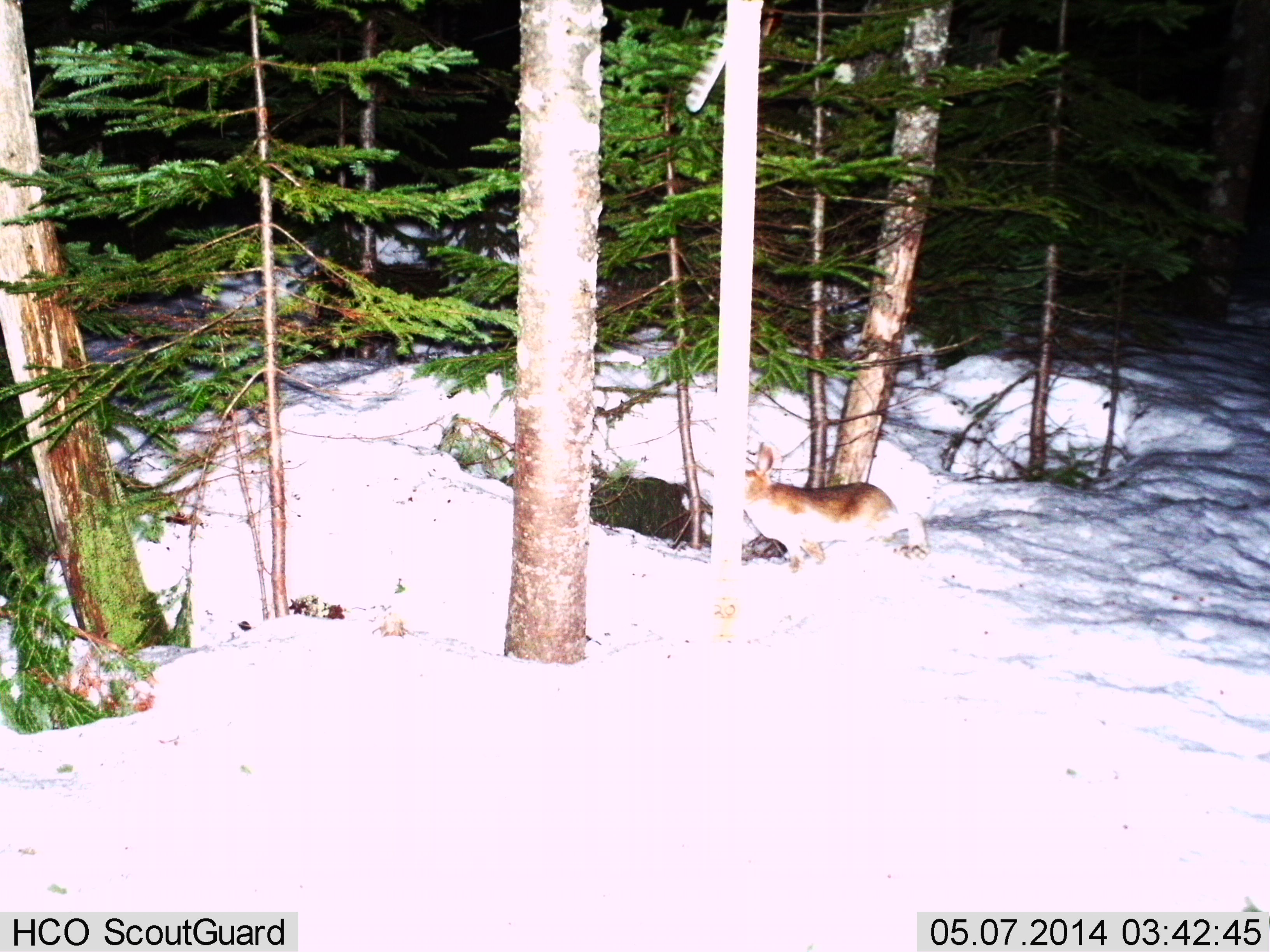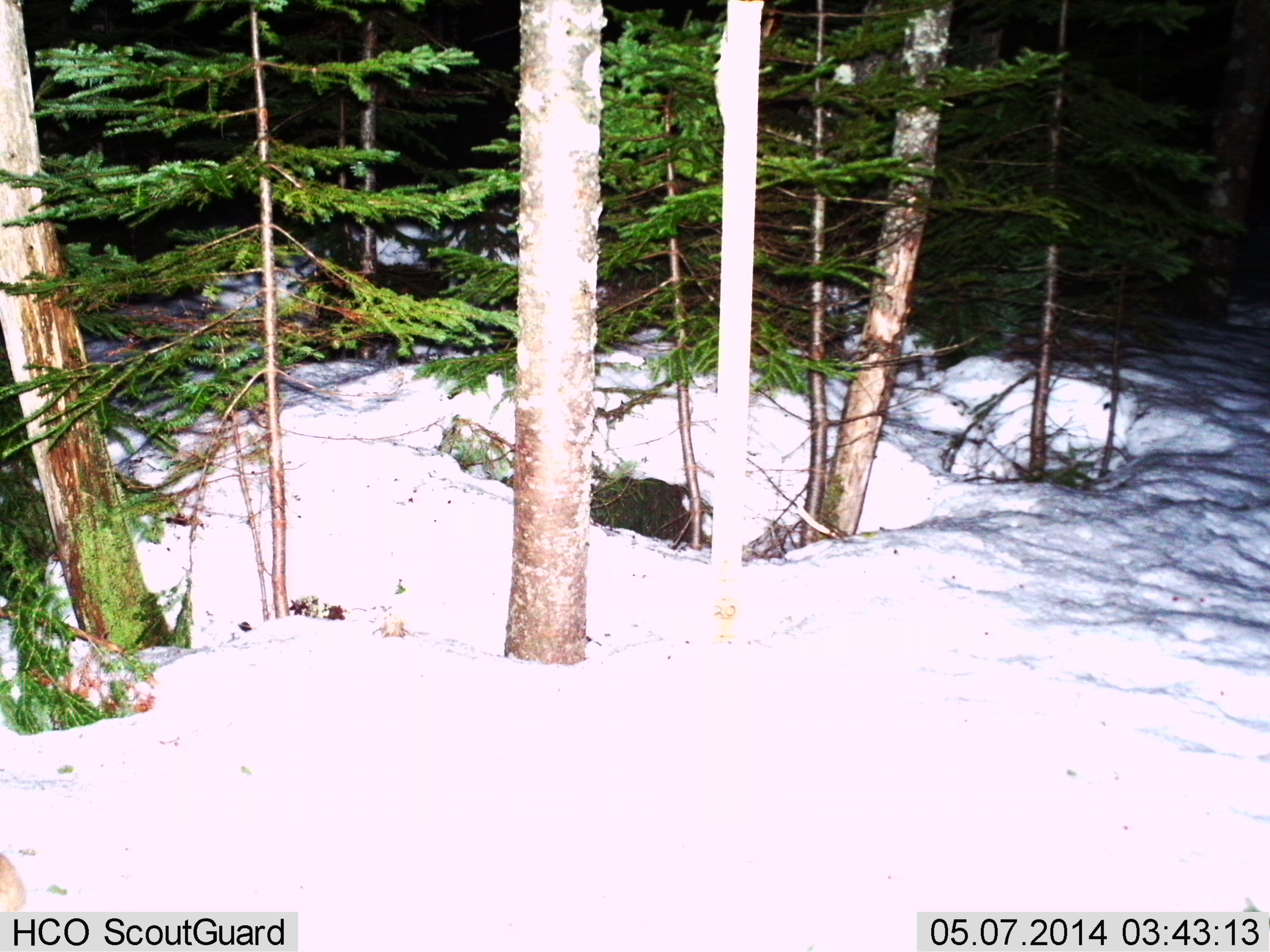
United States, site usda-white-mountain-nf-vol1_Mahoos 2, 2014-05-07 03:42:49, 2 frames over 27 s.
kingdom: Animalia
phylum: Chordata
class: Mammalia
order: Lagomorpha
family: Leporidae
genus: Lepus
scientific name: Lepus americanus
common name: snowshoe hare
Snowshoe hare (Lepus americanus).